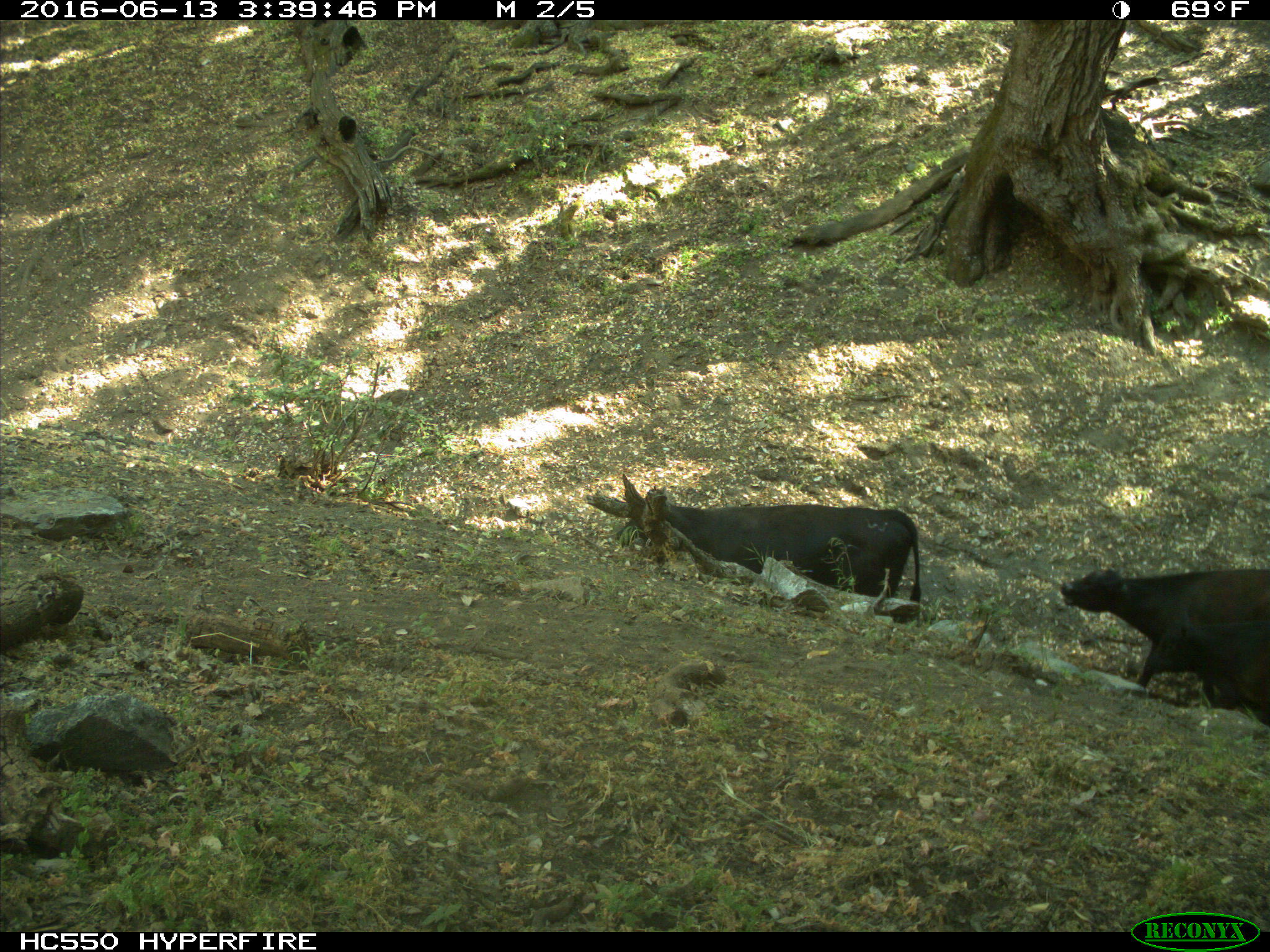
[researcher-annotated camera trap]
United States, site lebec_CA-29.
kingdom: Animalia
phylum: Chordata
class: Mammalia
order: Artiodactyla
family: Bovidae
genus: Bos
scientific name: Bos taurus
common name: domestic cow